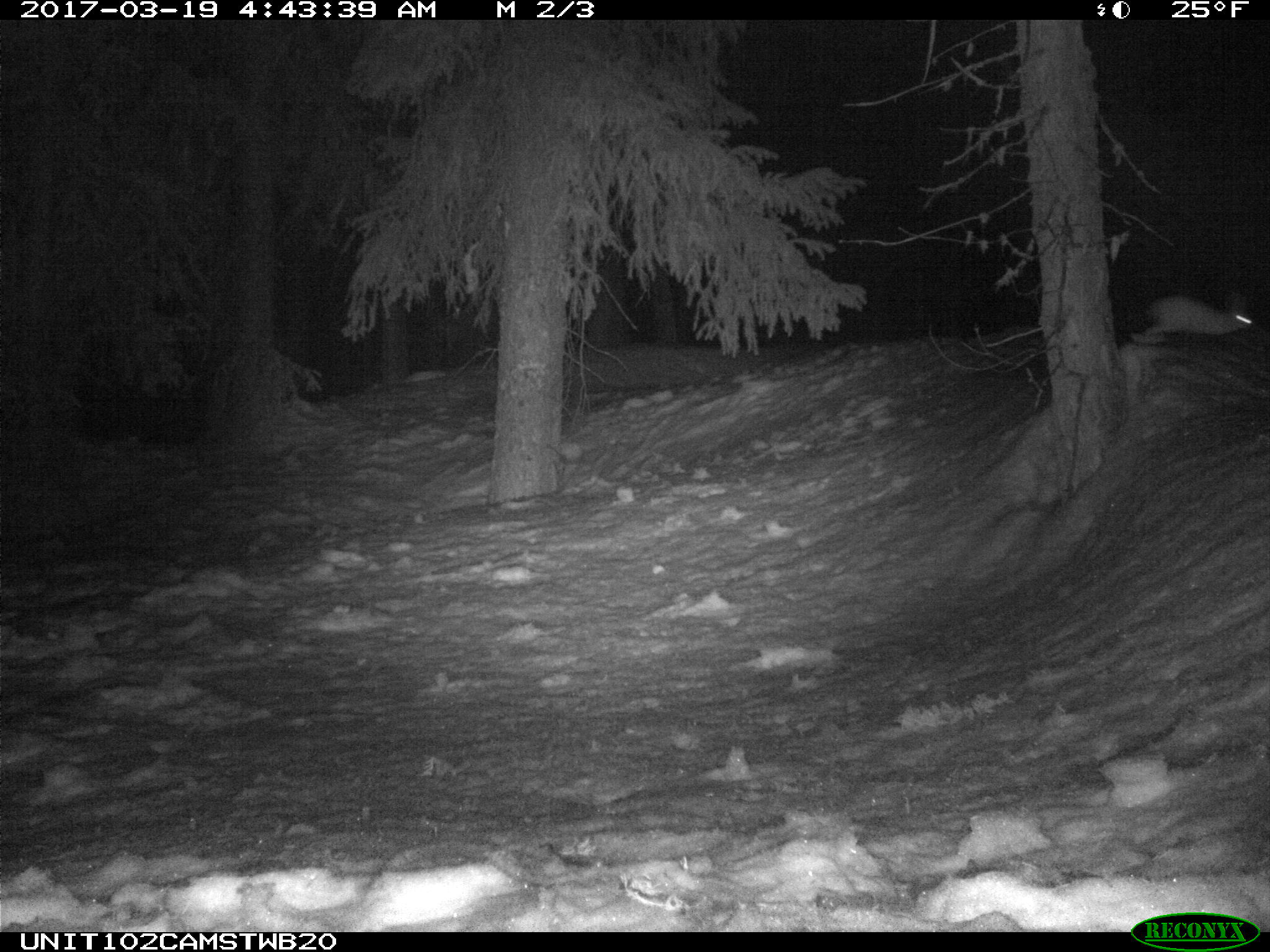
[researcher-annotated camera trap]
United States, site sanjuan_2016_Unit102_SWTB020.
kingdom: Animalia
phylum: Chordata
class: Mammalia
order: Lagomorpha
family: Leporidae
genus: Lepus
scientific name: Lepus americanus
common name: snowshoe hare